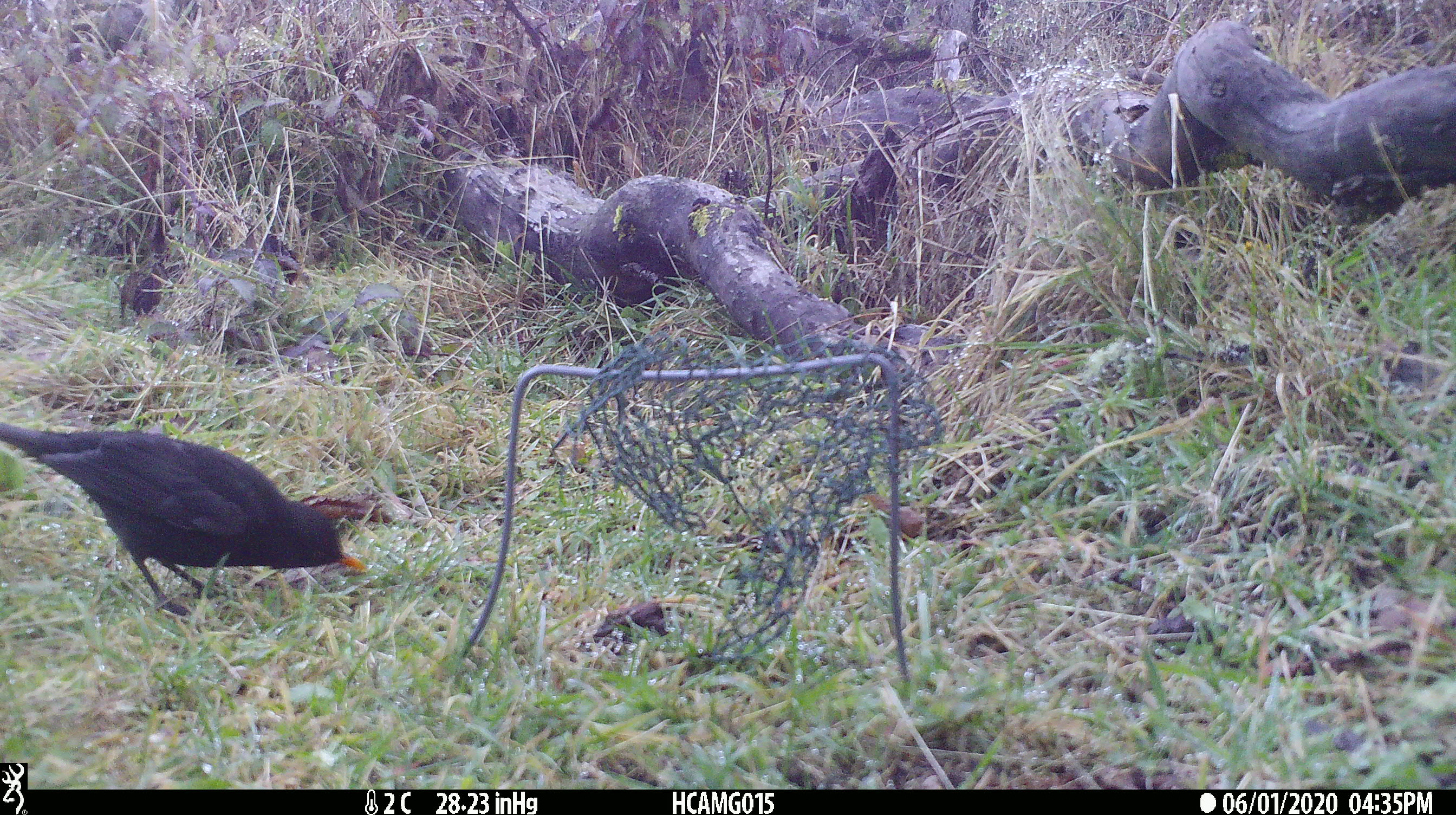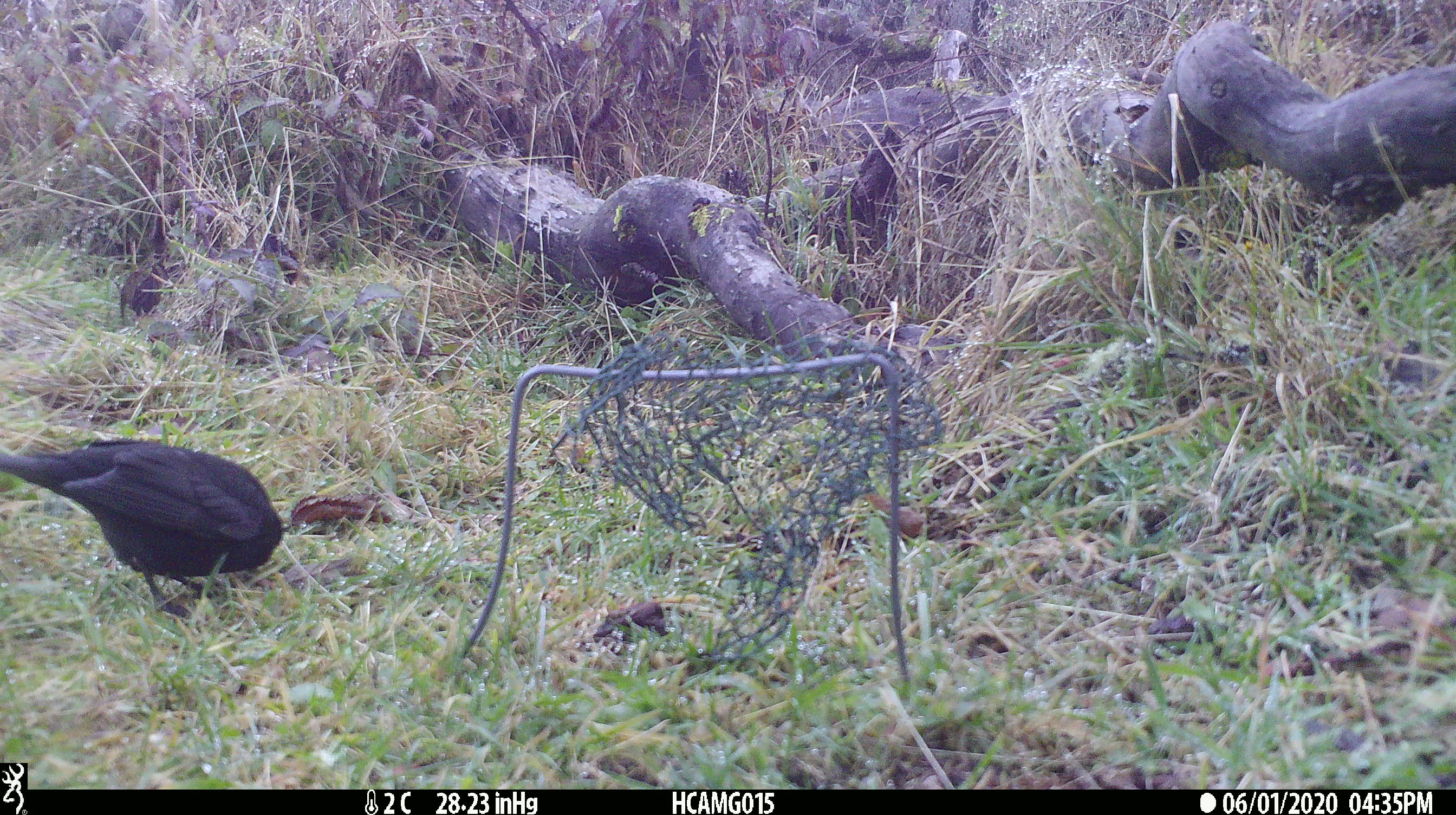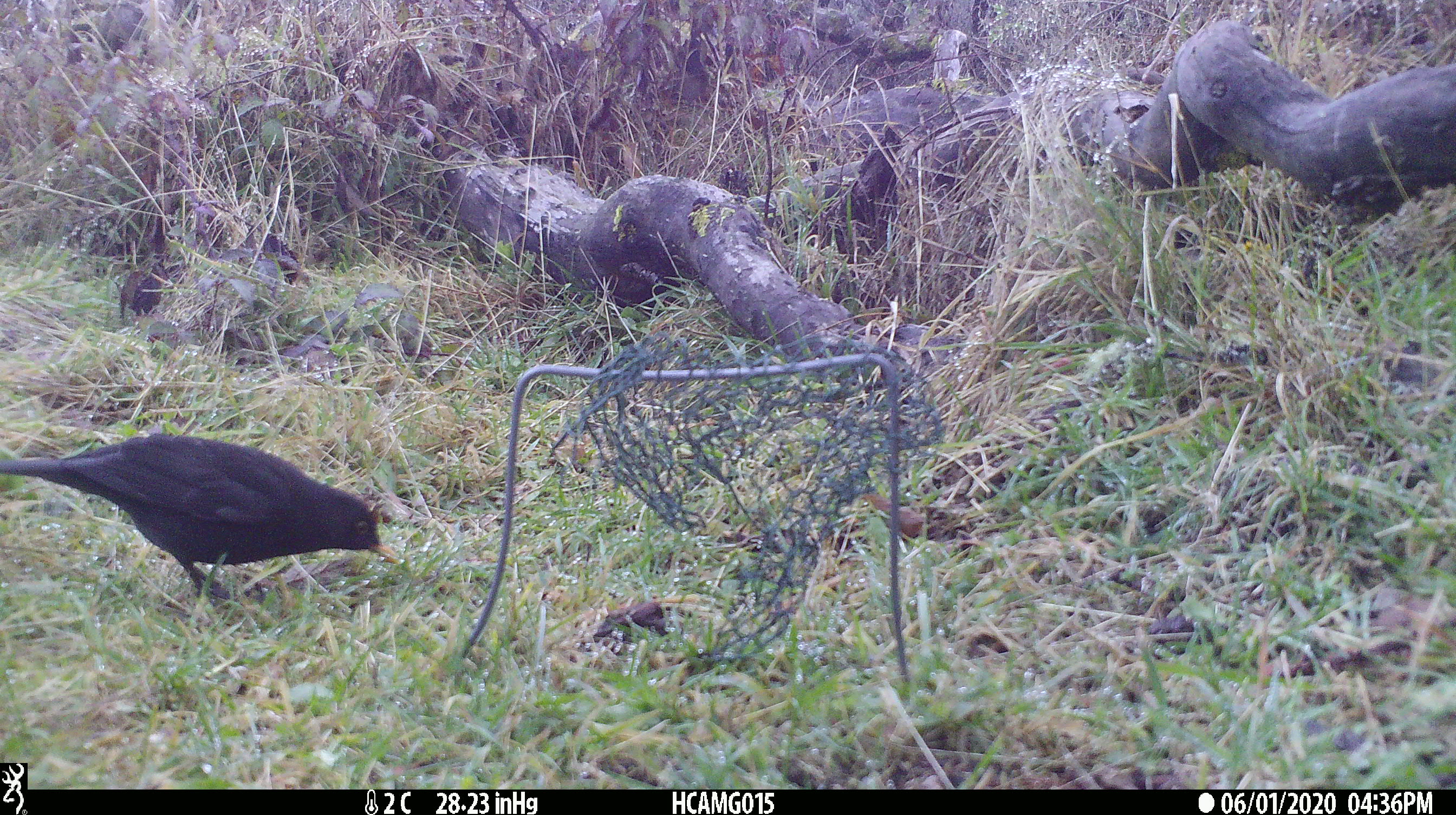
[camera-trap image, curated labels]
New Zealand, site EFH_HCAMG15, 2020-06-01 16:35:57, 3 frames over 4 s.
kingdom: Animalia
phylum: Chordata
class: Aves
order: Passeriformes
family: Turdidae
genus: Turdus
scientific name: Turdus merula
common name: eurasian blackbird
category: blackbird